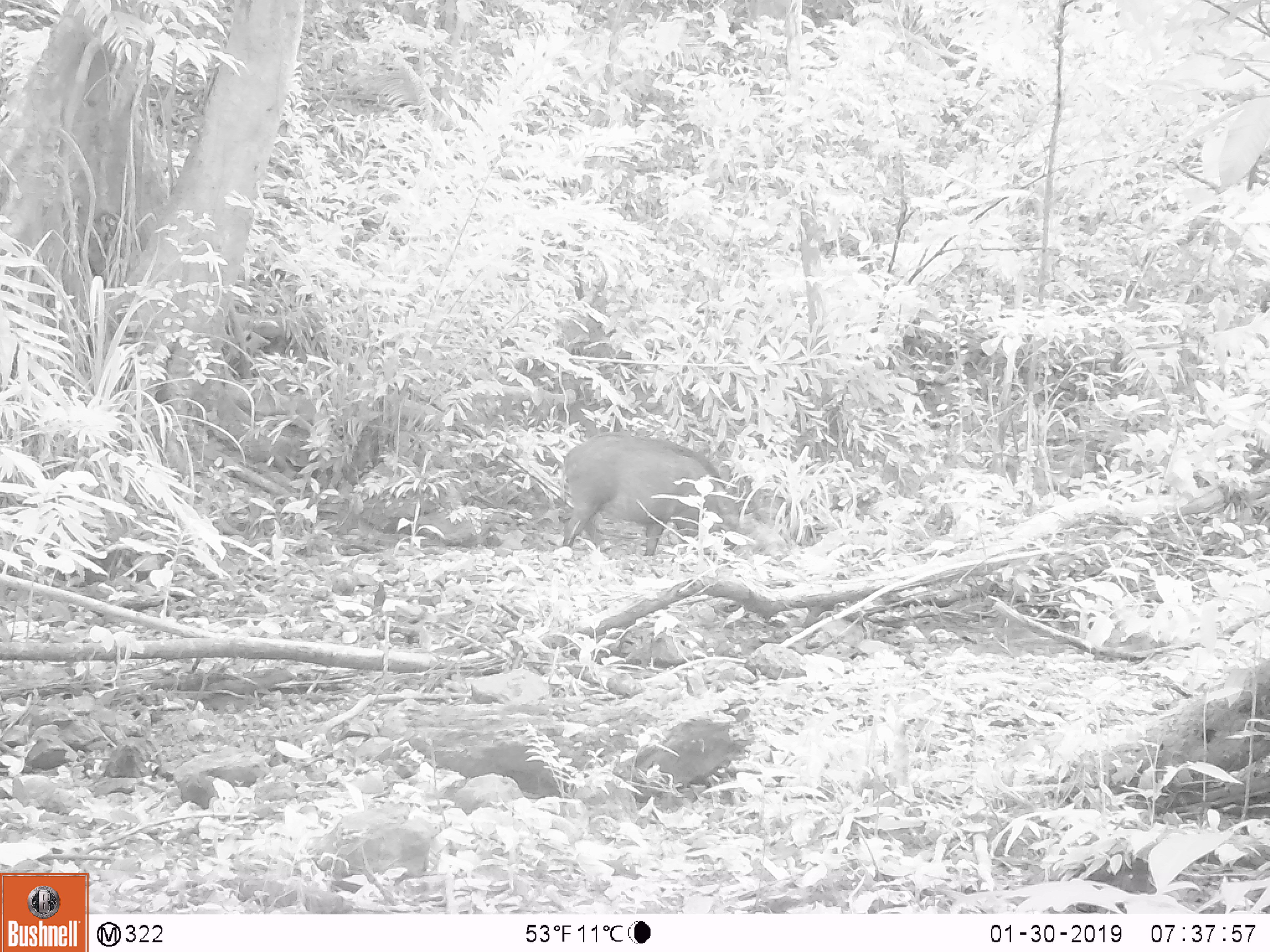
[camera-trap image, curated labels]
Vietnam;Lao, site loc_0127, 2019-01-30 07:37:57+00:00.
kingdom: Animalia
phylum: Chordata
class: Mammalia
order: Artiodactyla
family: Suidae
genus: Sus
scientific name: Sus scrofa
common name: eurasian wild pig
Eurasian wild pig (Sus scrofa). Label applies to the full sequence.